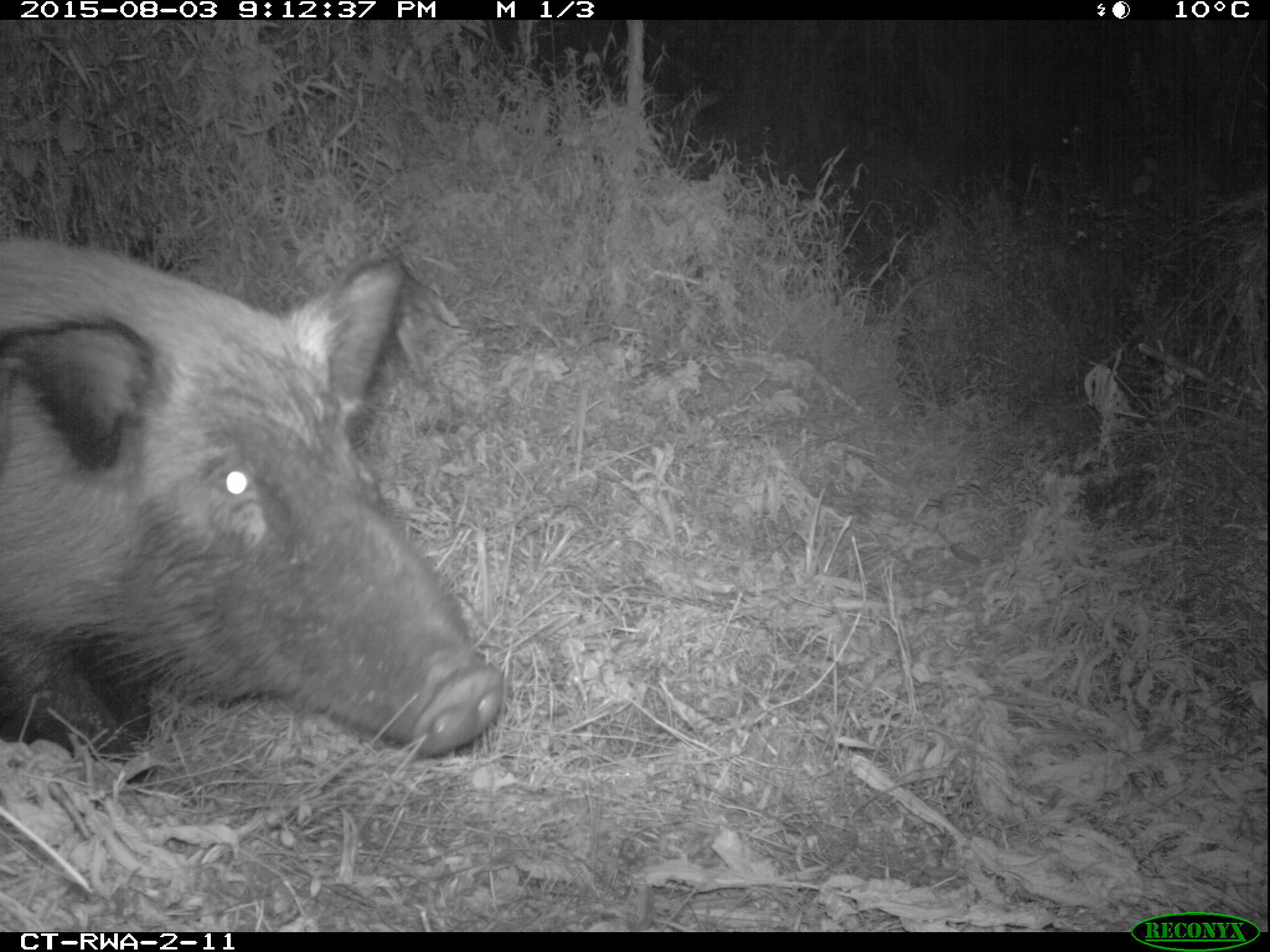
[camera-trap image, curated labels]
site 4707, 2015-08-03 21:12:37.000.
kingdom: Animalia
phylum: Chordata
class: Mammalia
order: Artiodactyla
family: Suidae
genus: Potamochoerus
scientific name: Potamochoerus larvatus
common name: bushpig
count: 1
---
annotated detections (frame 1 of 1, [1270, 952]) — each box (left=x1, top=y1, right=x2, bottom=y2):
potamochoerus larvatus: (left=0, top=234, right=507, bottom=760)